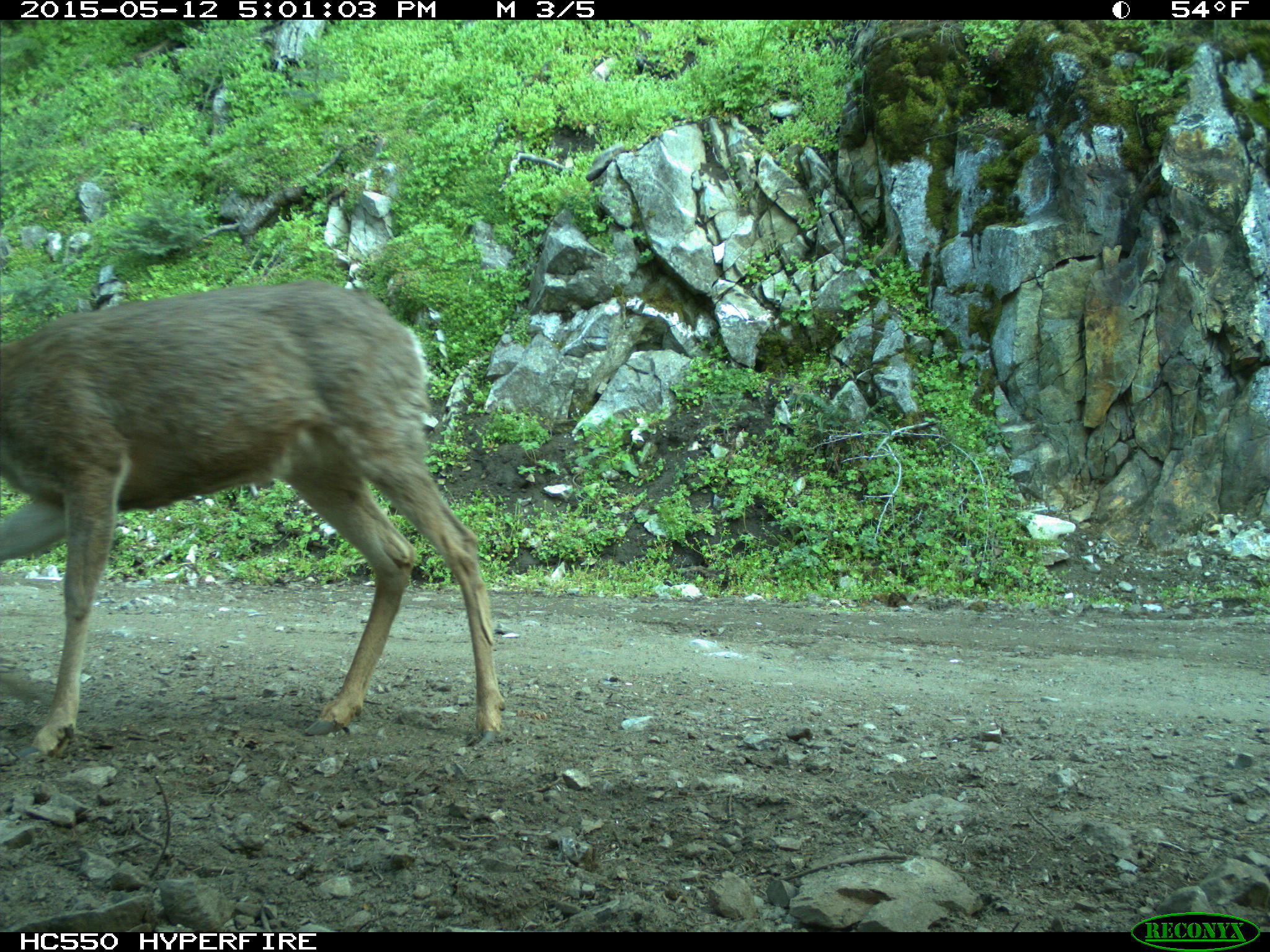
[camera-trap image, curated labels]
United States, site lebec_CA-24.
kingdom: Animalia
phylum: Chordata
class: Mammalia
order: Artiodactyla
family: Cervidae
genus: Odocoileus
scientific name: Odocoileus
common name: deer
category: unidentified deer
Unidentified deer (deer) (Odocoileus).